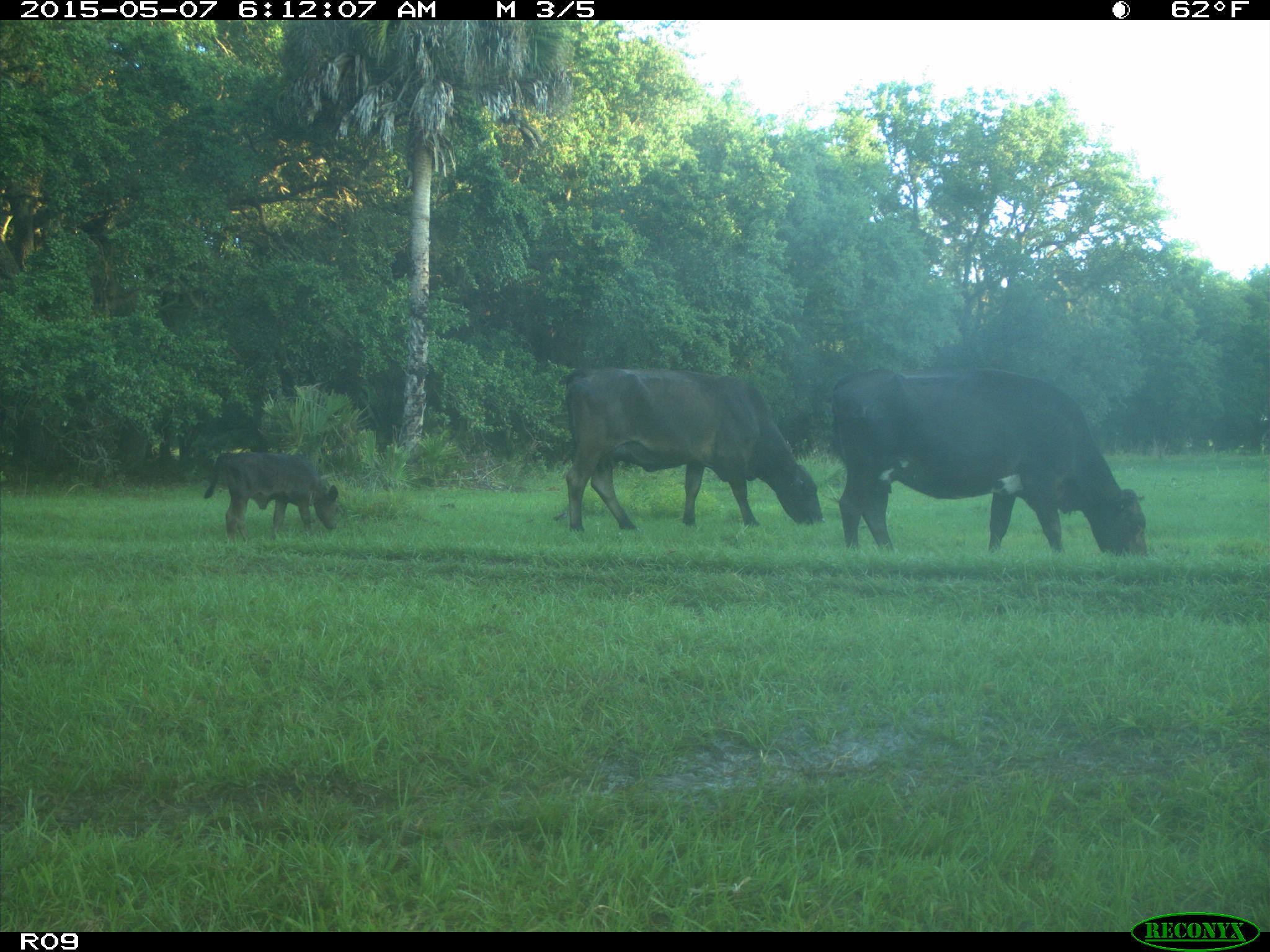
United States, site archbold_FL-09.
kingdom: Animalia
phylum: Chordata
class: Mammalia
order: Artiodactyla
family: Bovidae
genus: Bos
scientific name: Bos taurus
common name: domestic cow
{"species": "Bos taurus (domestic cow)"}